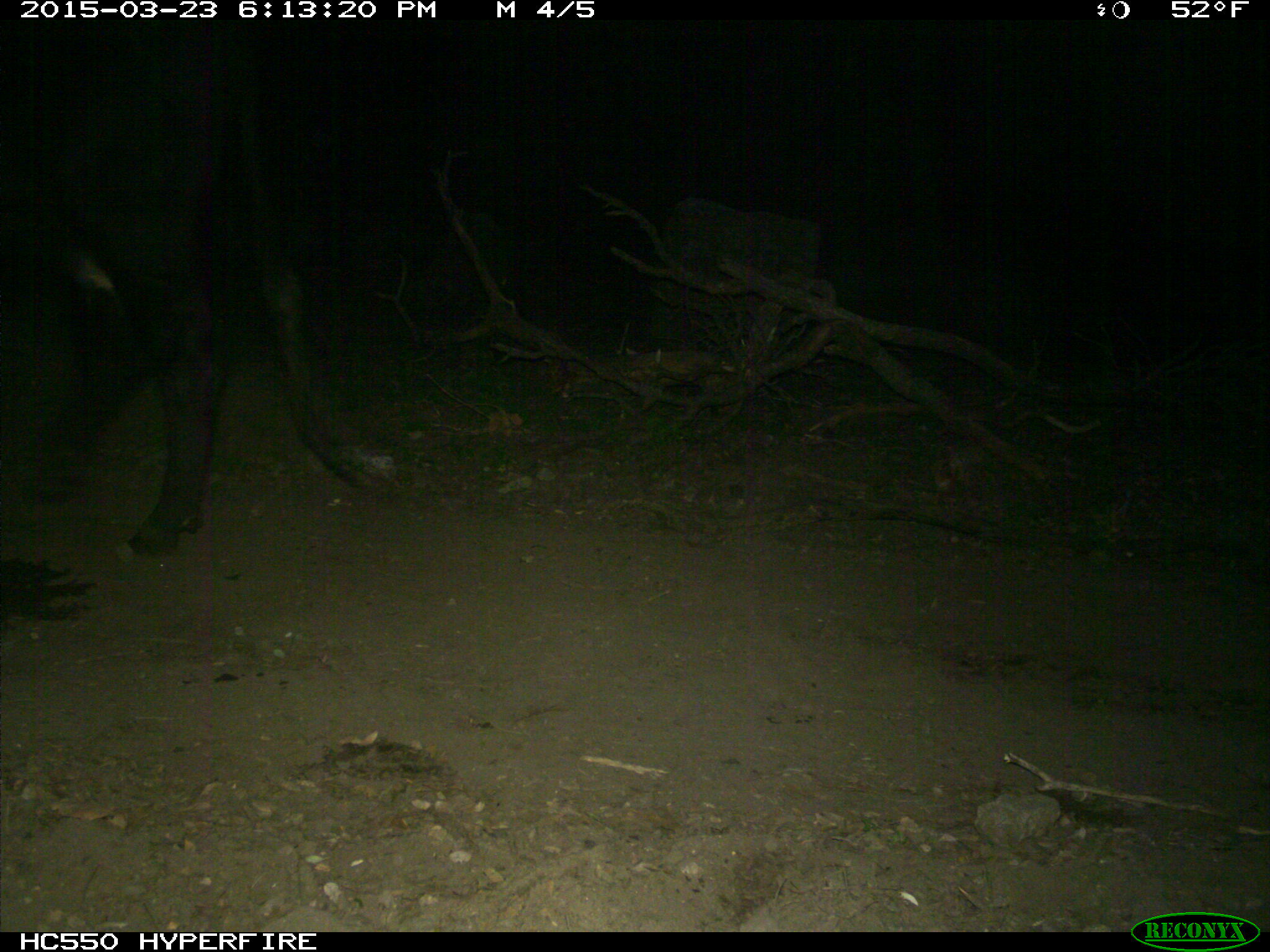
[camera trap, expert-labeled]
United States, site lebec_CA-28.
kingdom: Animalia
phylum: Chordata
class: Mammalia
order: Artiodactyla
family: Bovidae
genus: Bos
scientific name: Bos taurus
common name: domestic cow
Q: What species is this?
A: Bos taurus (domestic cow).